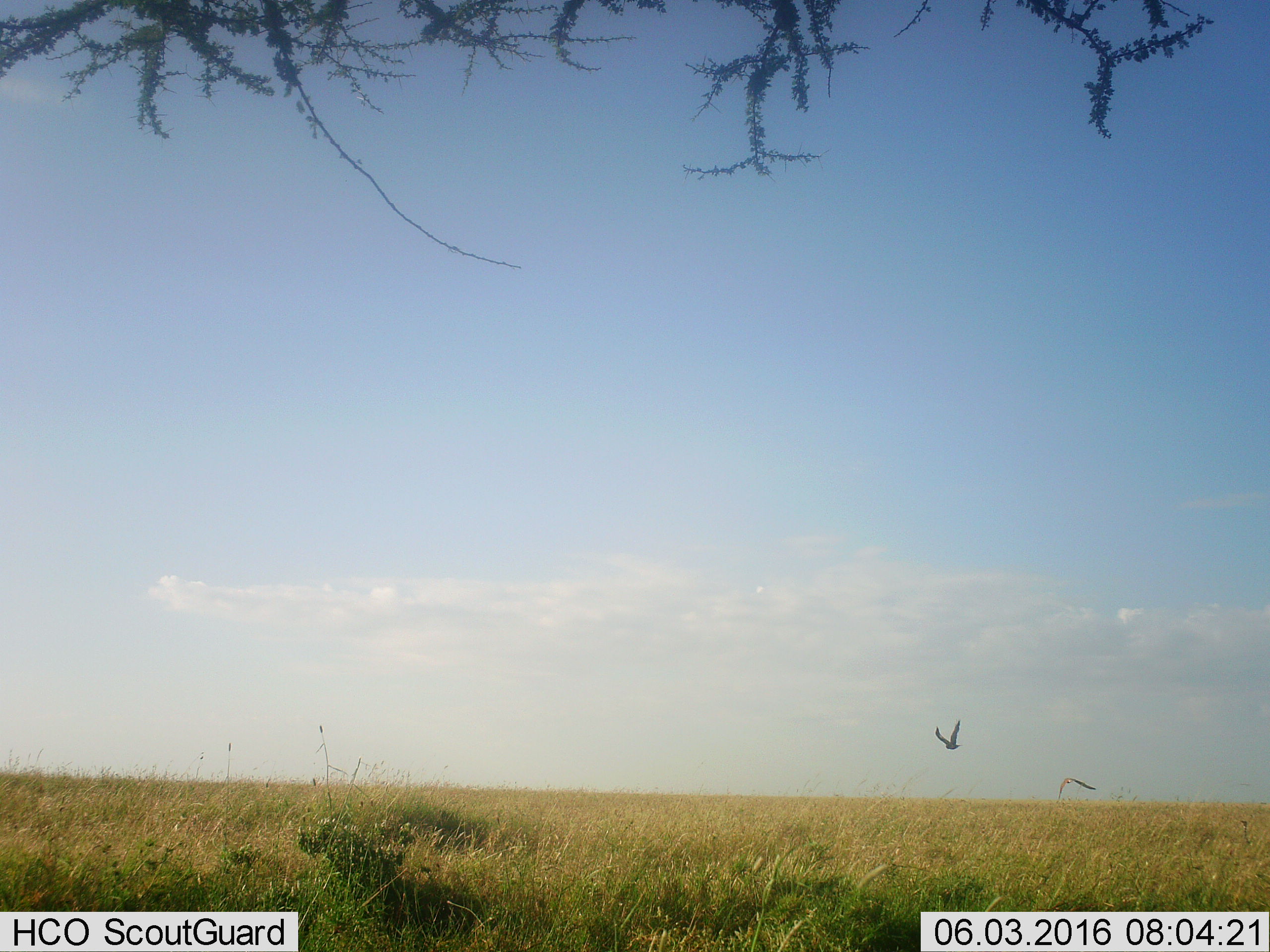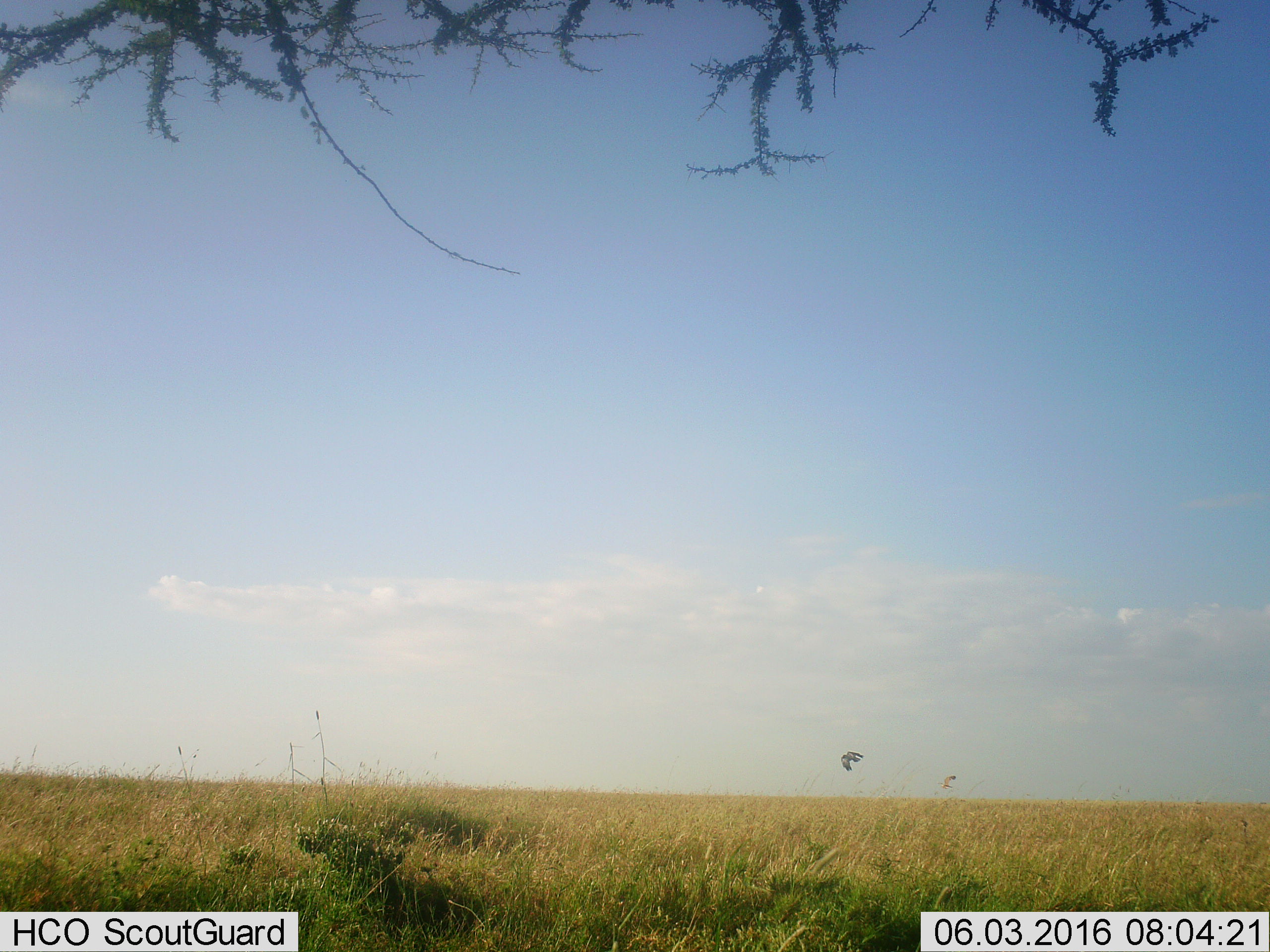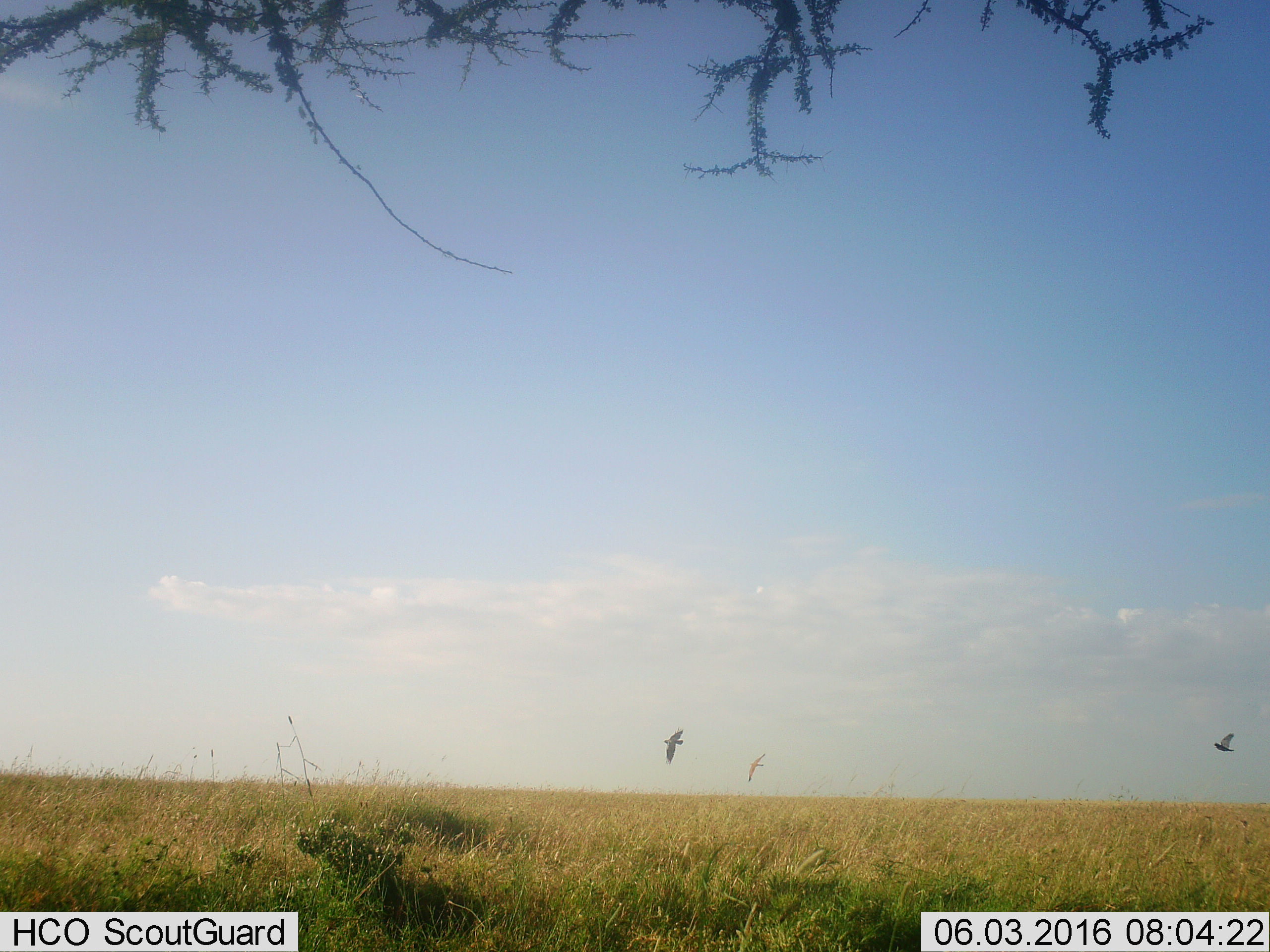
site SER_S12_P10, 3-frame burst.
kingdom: Animalia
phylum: Chordata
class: Aves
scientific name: Aves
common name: bird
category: birdother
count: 2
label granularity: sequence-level